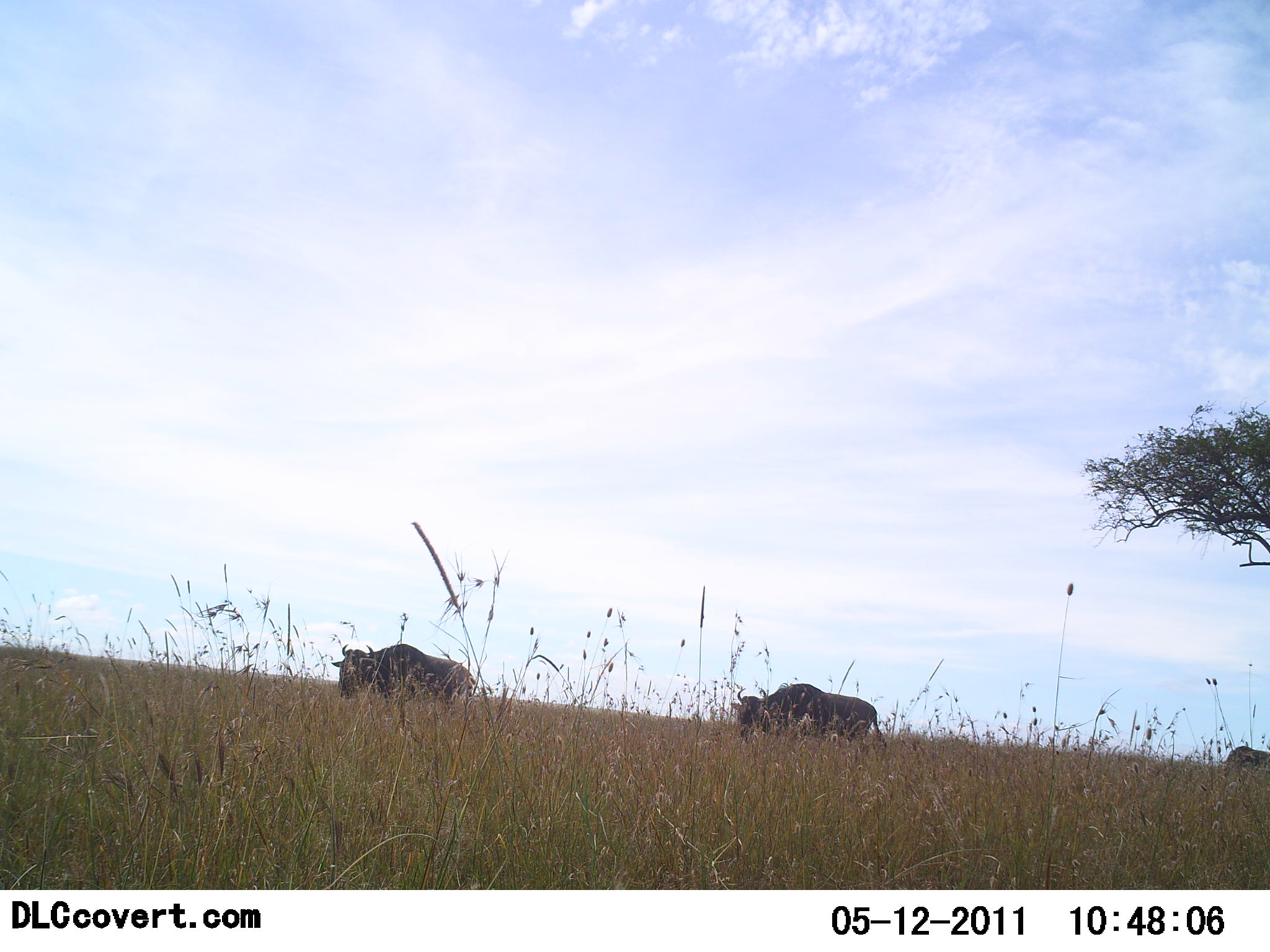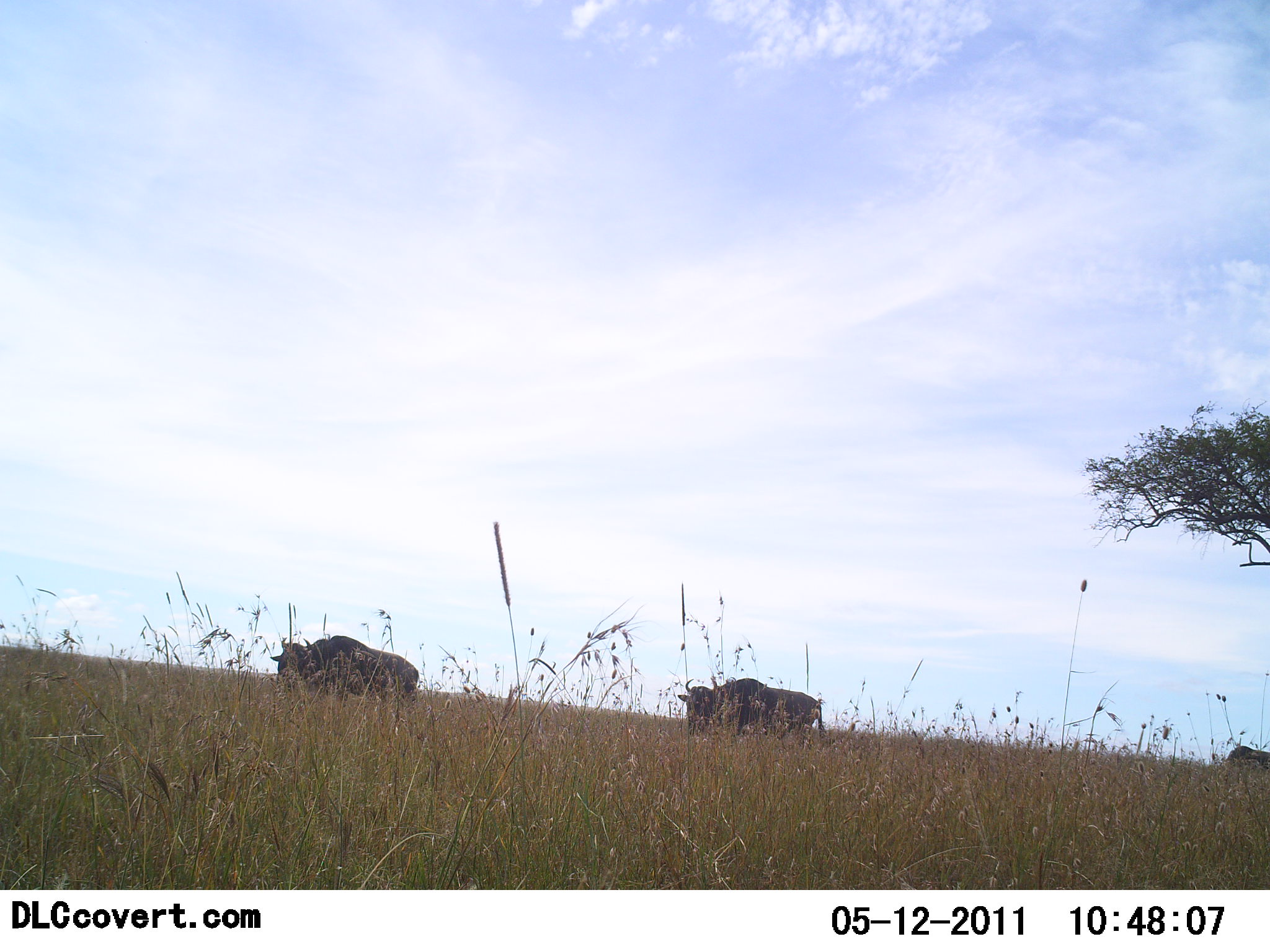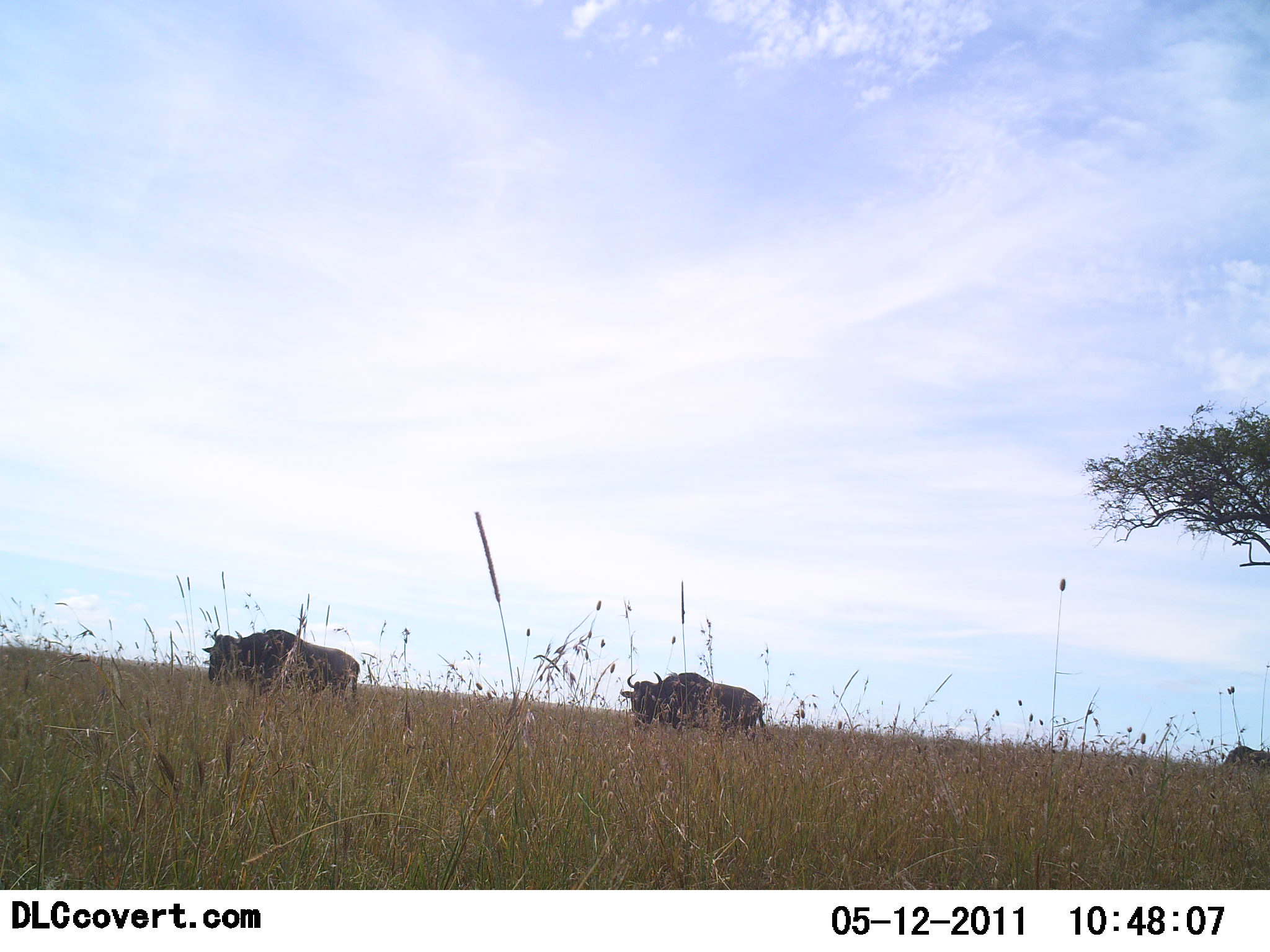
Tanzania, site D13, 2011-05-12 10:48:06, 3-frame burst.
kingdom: Animalia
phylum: Chordata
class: Mammalia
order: Artiodactyla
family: Bovidae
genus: Connochaetes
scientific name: Connochaetes taurinus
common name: blue wildebeest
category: wildebeest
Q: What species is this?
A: Wildebeest (blue wildebeest) (Connochaetes taurinus).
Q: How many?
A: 3.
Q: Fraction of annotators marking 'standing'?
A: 10%.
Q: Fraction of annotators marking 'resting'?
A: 0%.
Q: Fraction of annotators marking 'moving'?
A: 80%.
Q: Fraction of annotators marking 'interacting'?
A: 0%.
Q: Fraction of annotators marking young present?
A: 0%.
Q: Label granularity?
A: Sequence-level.